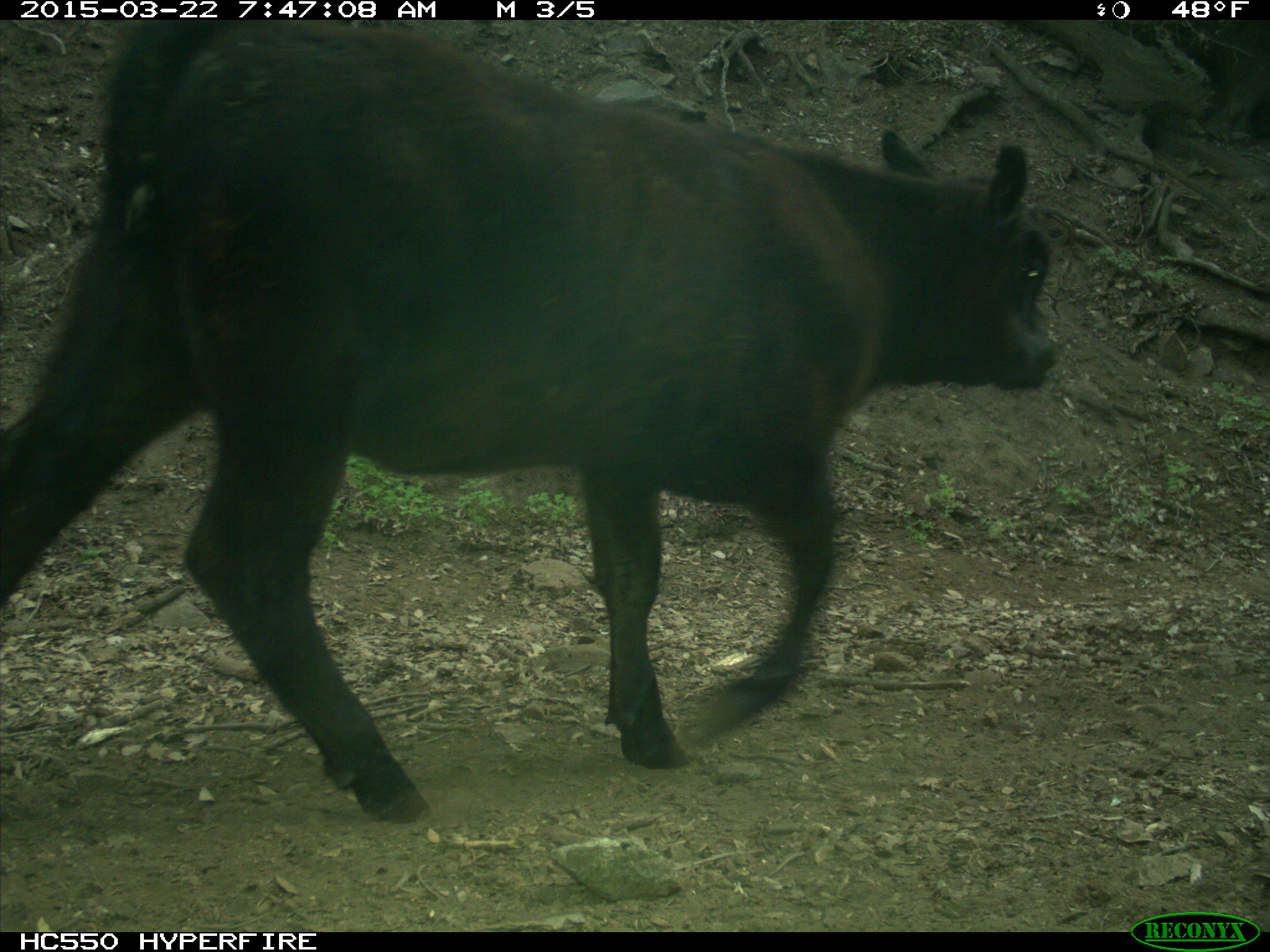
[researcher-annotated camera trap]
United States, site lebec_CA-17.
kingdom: Animalia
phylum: Chordata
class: Mammalia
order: Artiodactyla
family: Bovidae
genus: Bos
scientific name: Bos taurus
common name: domestic cow